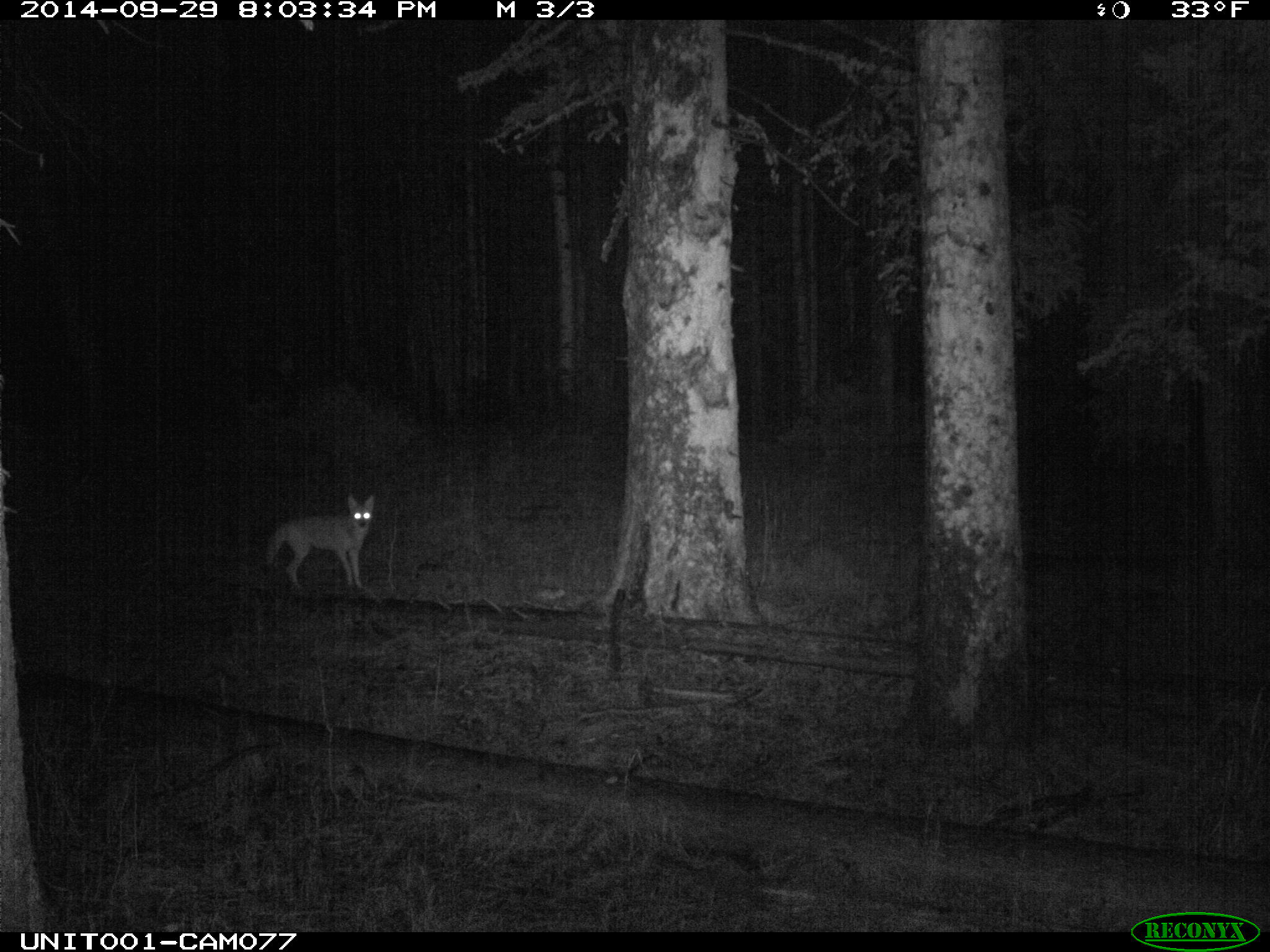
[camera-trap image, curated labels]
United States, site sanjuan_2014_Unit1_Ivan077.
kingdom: Animalia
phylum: Chordata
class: Mammalia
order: Carnivora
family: Canidae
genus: Canis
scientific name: Canis latrans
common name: coyote